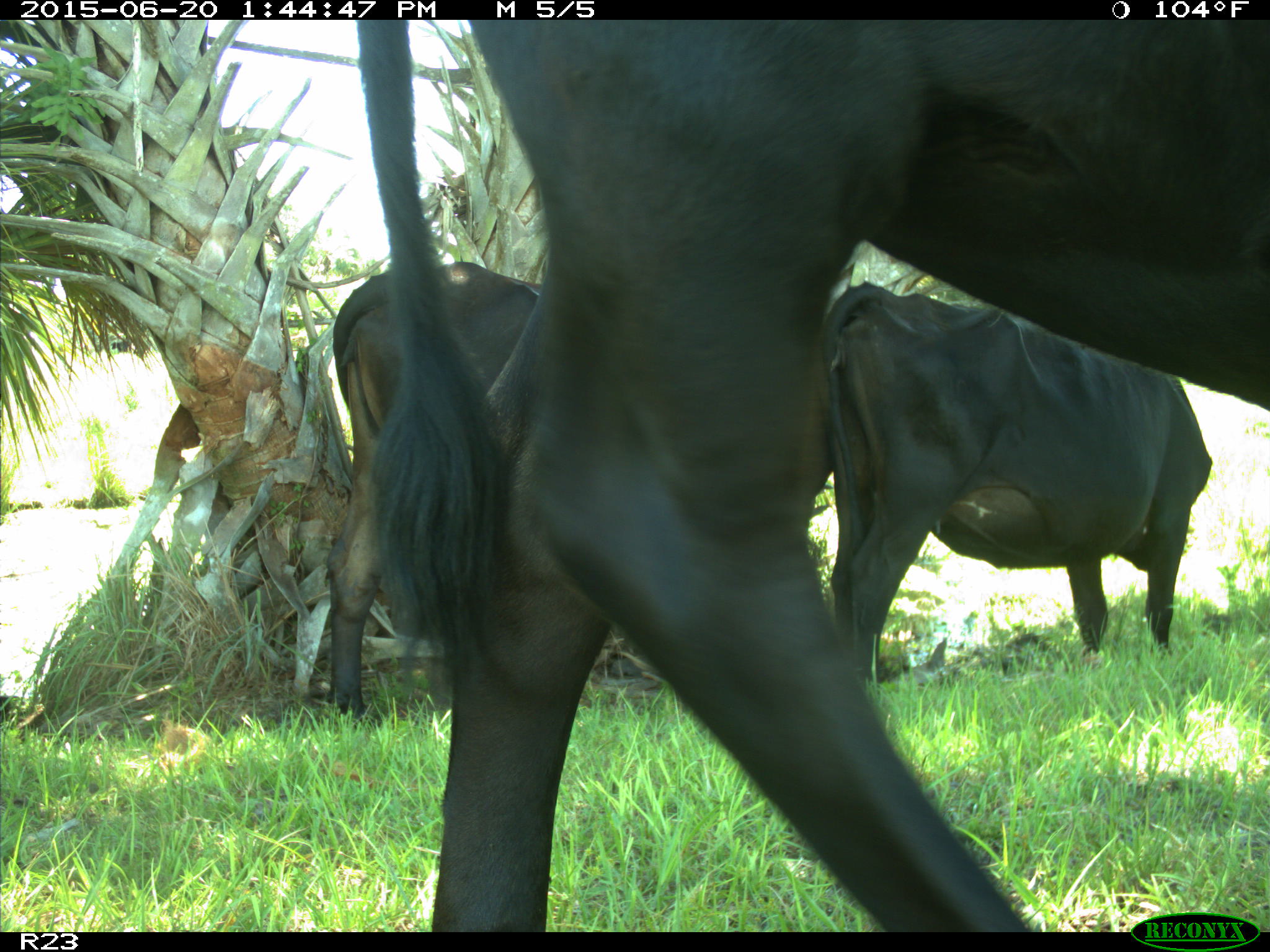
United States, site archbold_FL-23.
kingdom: Animalia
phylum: Chordata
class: Mammalia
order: Artiodactyla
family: Bovidae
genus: Bos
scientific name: Bos taurus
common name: domestic cow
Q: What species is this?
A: Bos taurus (domestic cow).